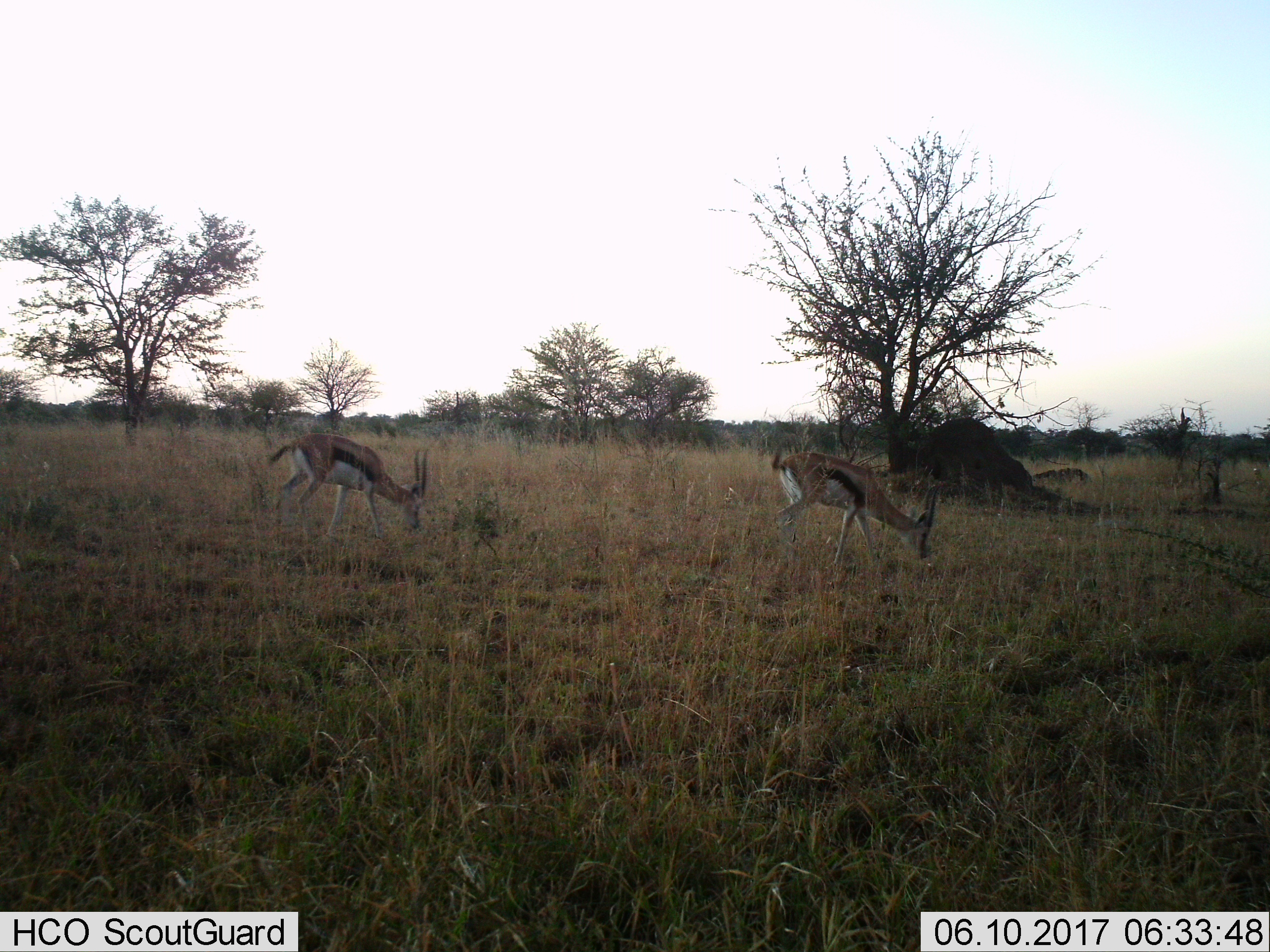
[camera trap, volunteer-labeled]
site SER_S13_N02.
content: unidentified animal